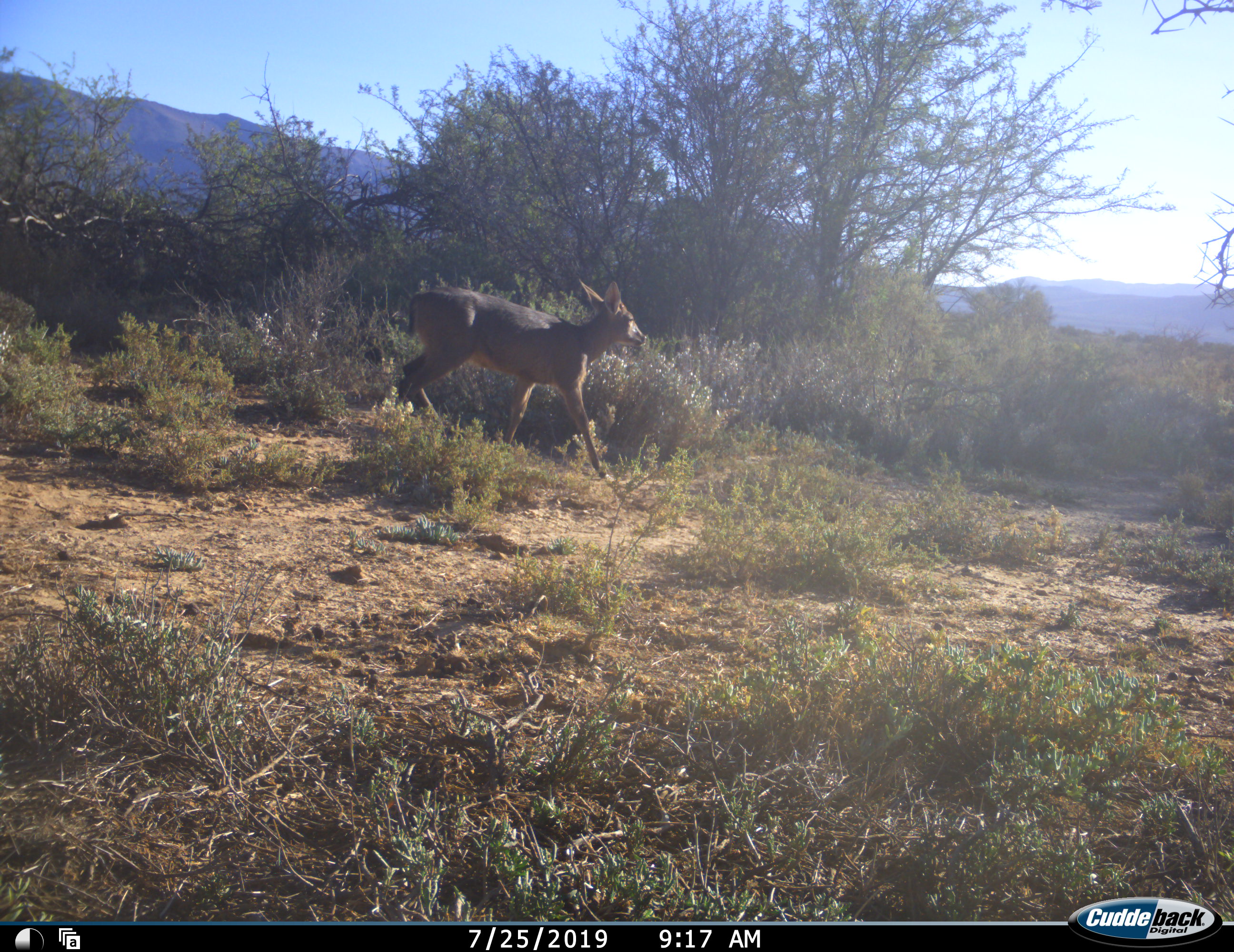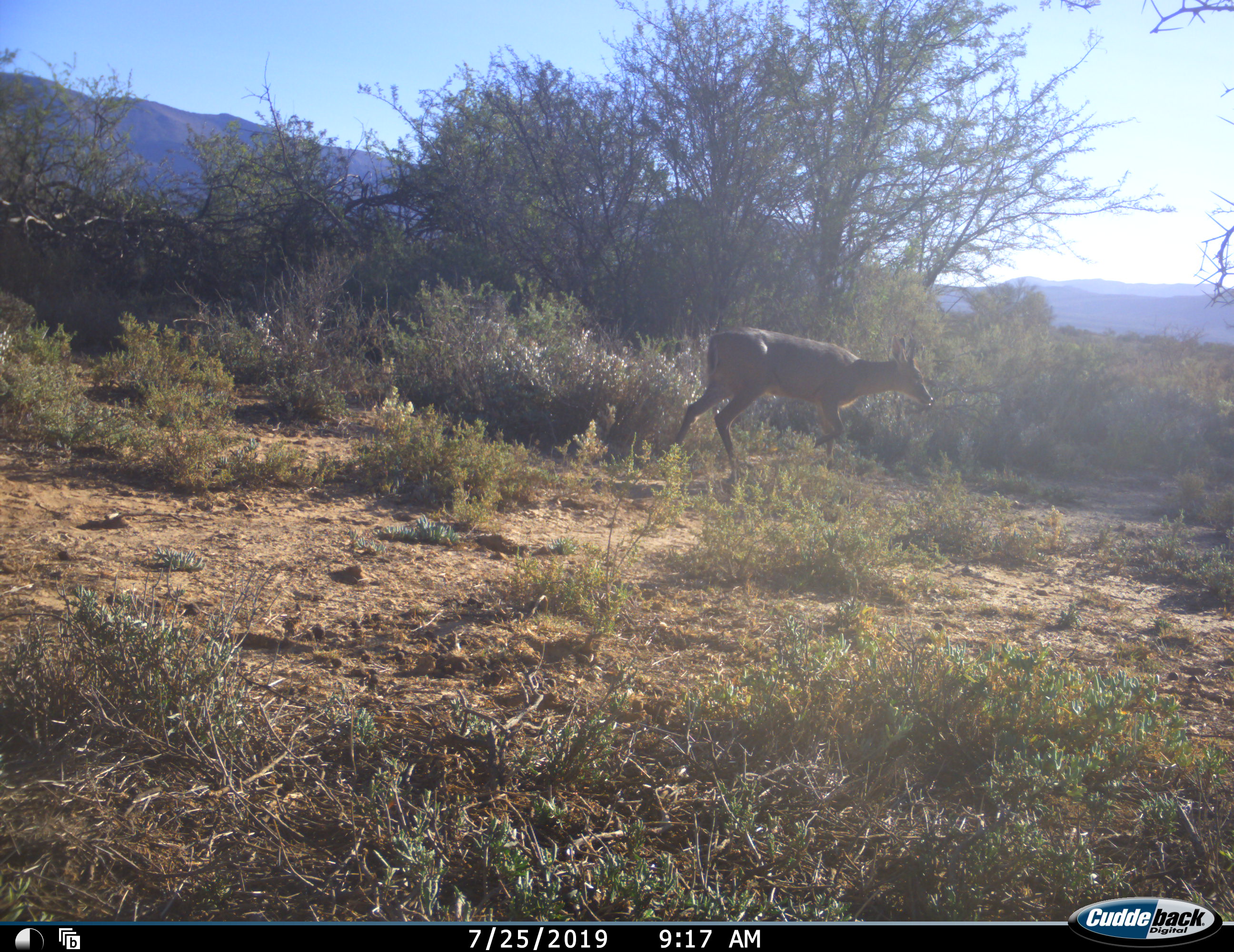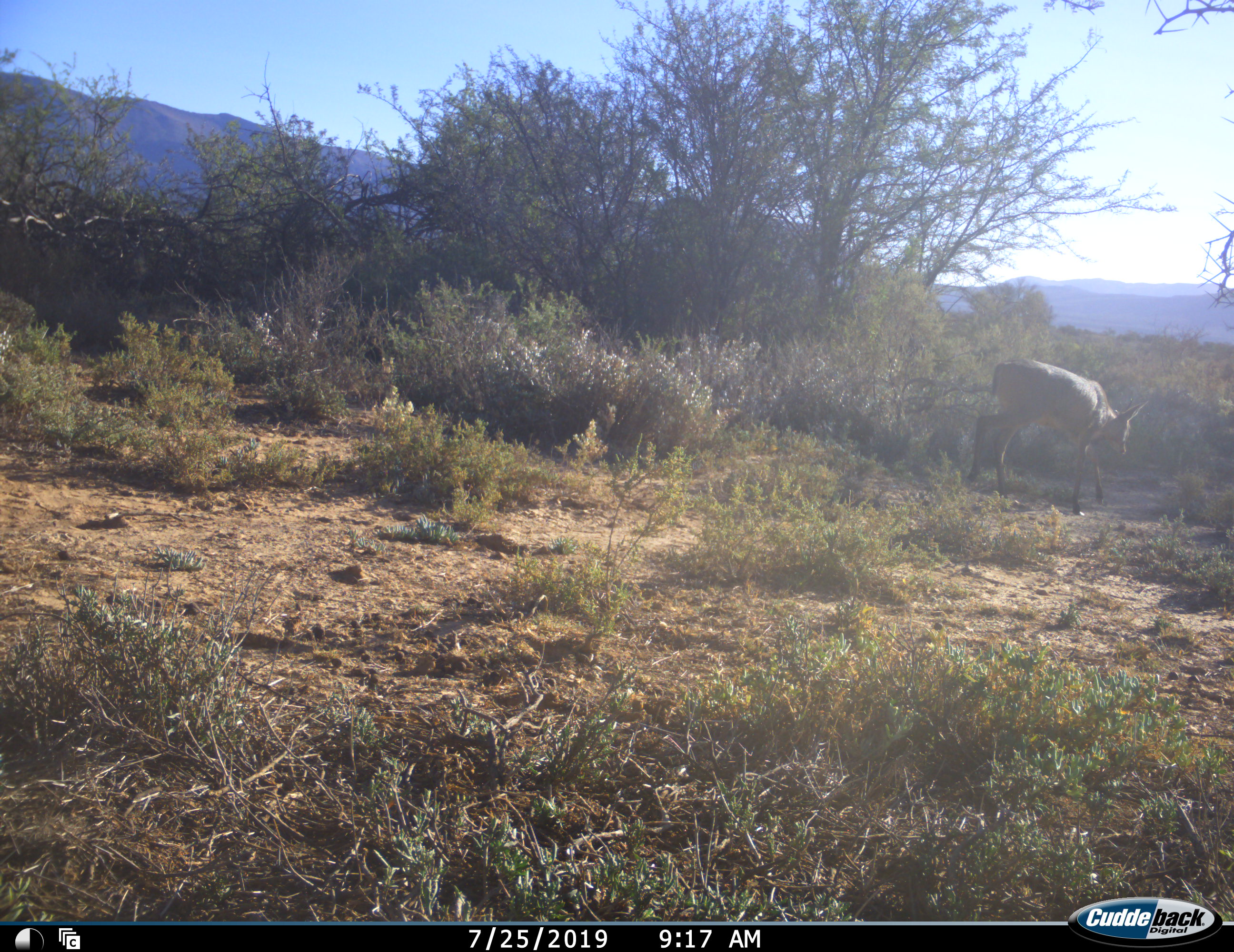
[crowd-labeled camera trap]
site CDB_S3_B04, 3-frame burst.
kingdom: Animalia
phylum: Chordata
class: Mammalia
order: Artiodactyla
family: Bovidae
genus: Sylvicapra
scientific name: Sylvicapra grimmia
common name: common duiker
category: duikercommongrey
Duikercommongrey (common duiker) (Sylvicapra grimmia), count 1. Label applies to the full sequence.